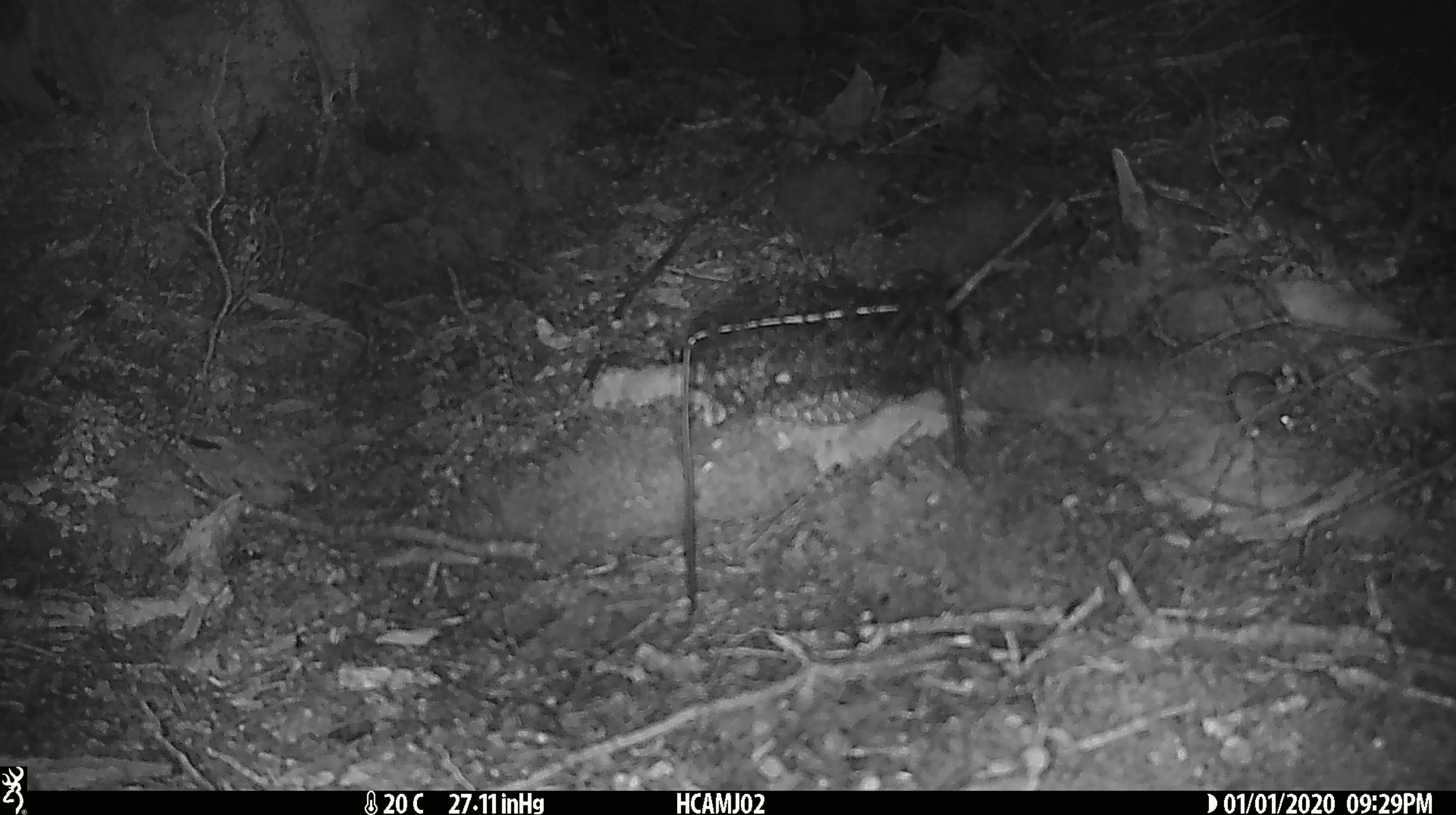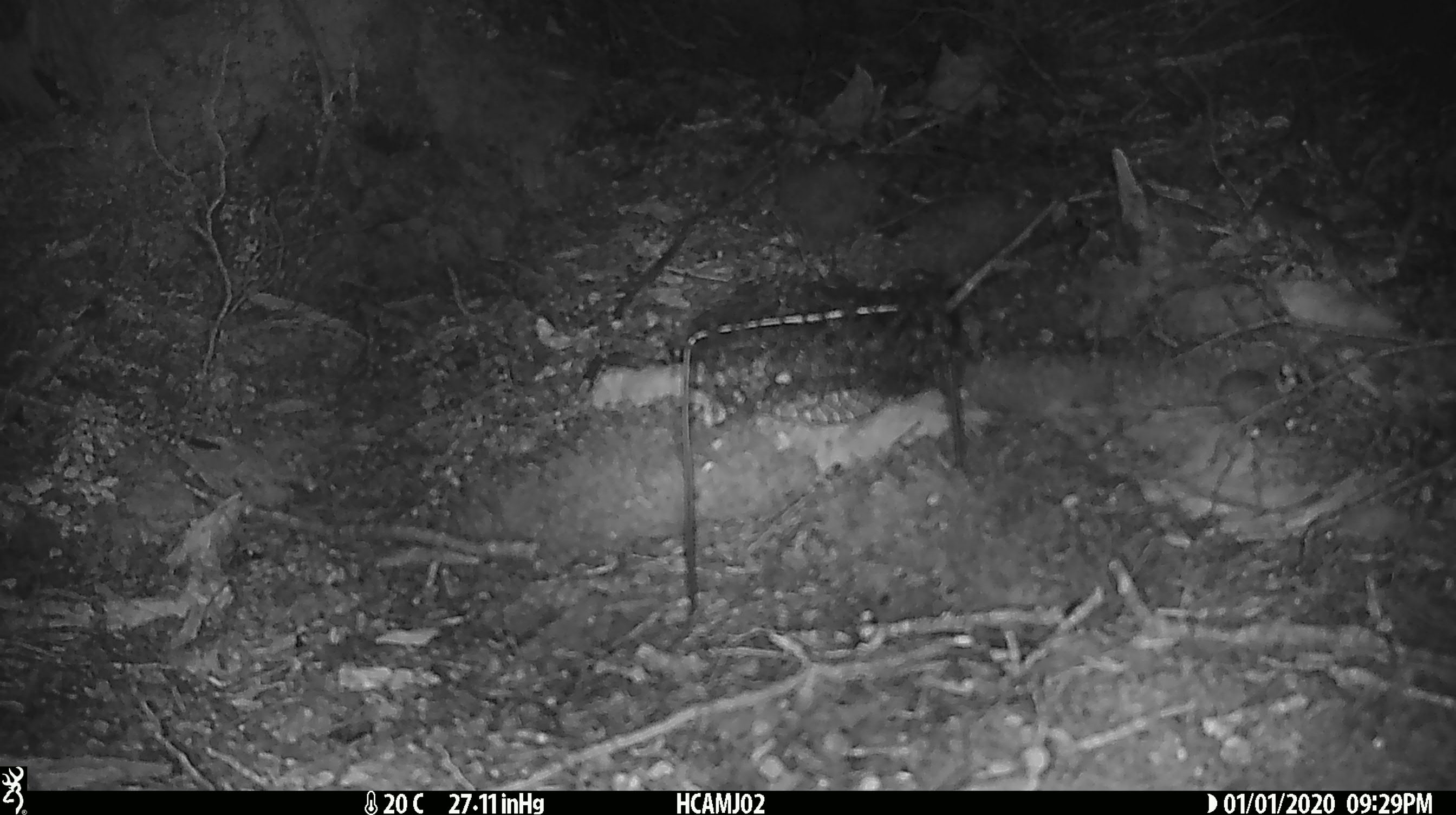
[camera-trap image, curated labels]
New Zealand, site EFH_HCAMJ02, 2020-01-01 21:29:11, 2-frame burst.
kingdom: Animalia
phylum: Chordata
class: Mammalia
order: Rodentia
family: Muridae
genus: Mus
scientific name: Mus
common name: mouse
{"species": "mouse (Mus)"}